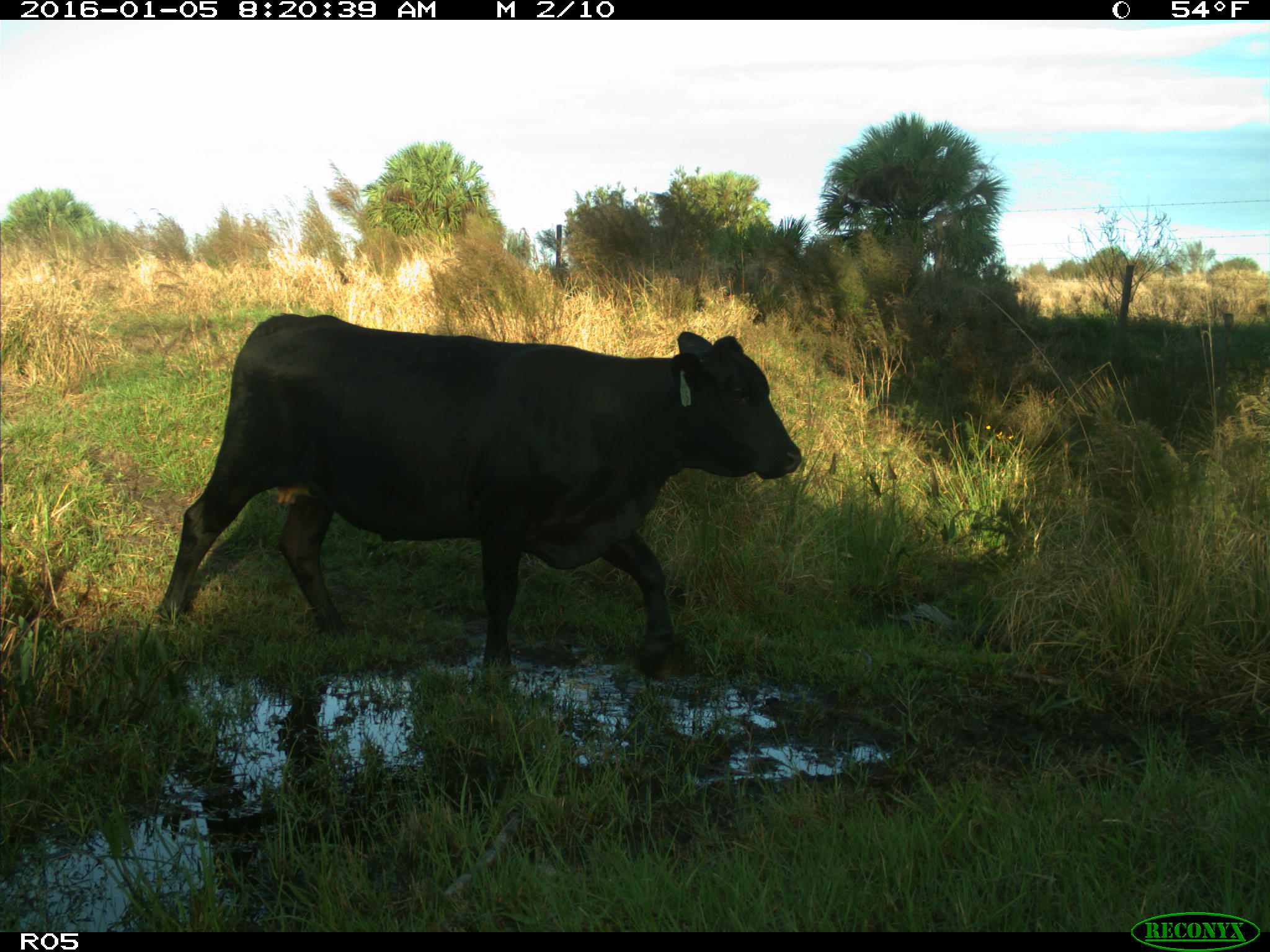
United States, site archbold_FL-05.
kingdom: Animalia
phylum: Chordata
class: Mammalia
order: Artiodactyla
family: Bovidae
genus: Bos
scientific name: Bos taurus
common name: domestic cow